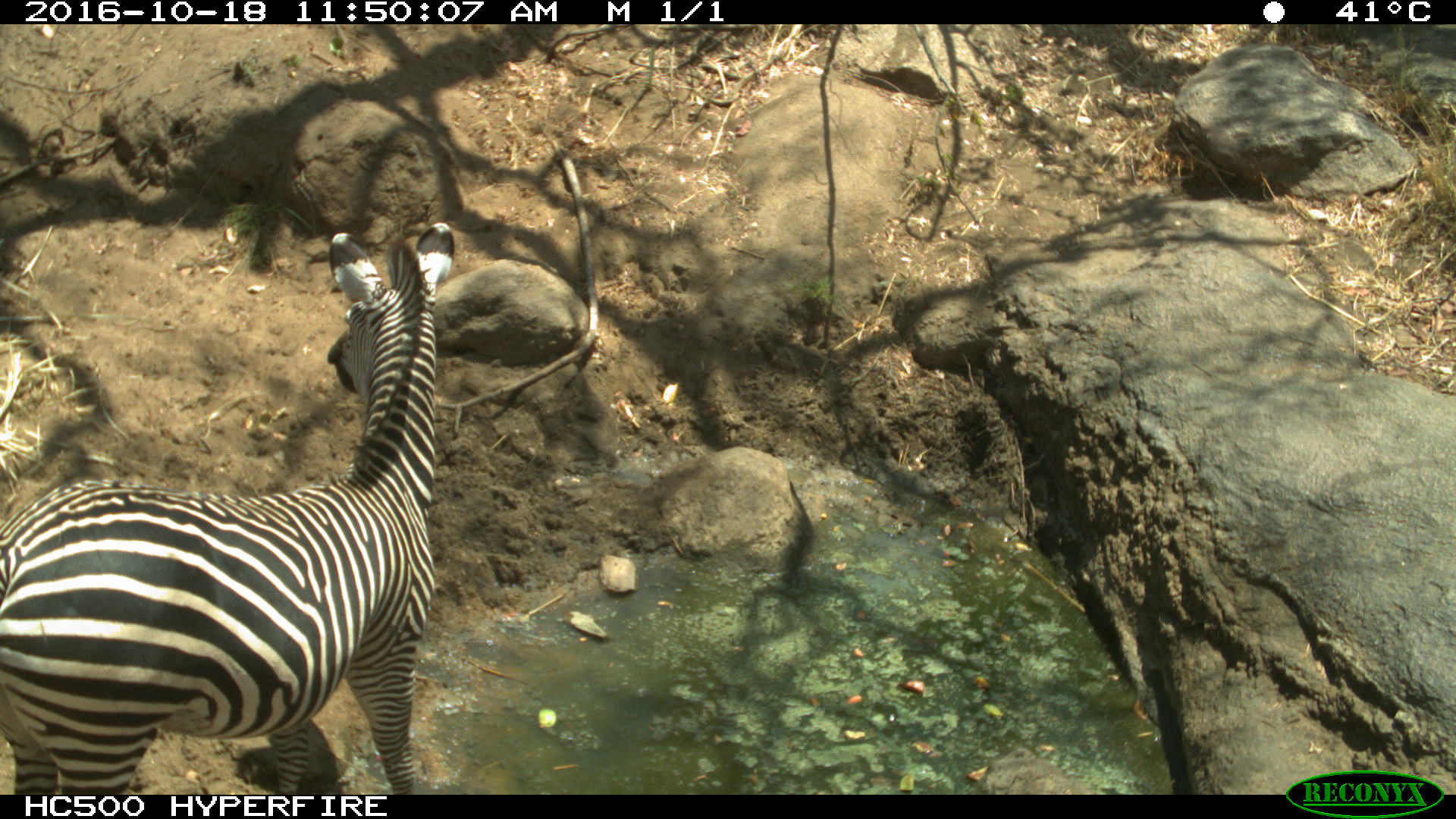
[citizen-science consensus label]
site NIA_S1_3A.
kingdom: Animalia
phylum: Chordata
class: Mammalia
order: Perissodactyla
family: Equidae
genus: Equus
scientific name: Equus quagga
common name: plains zebra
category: zebraplains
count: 1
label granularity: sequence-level